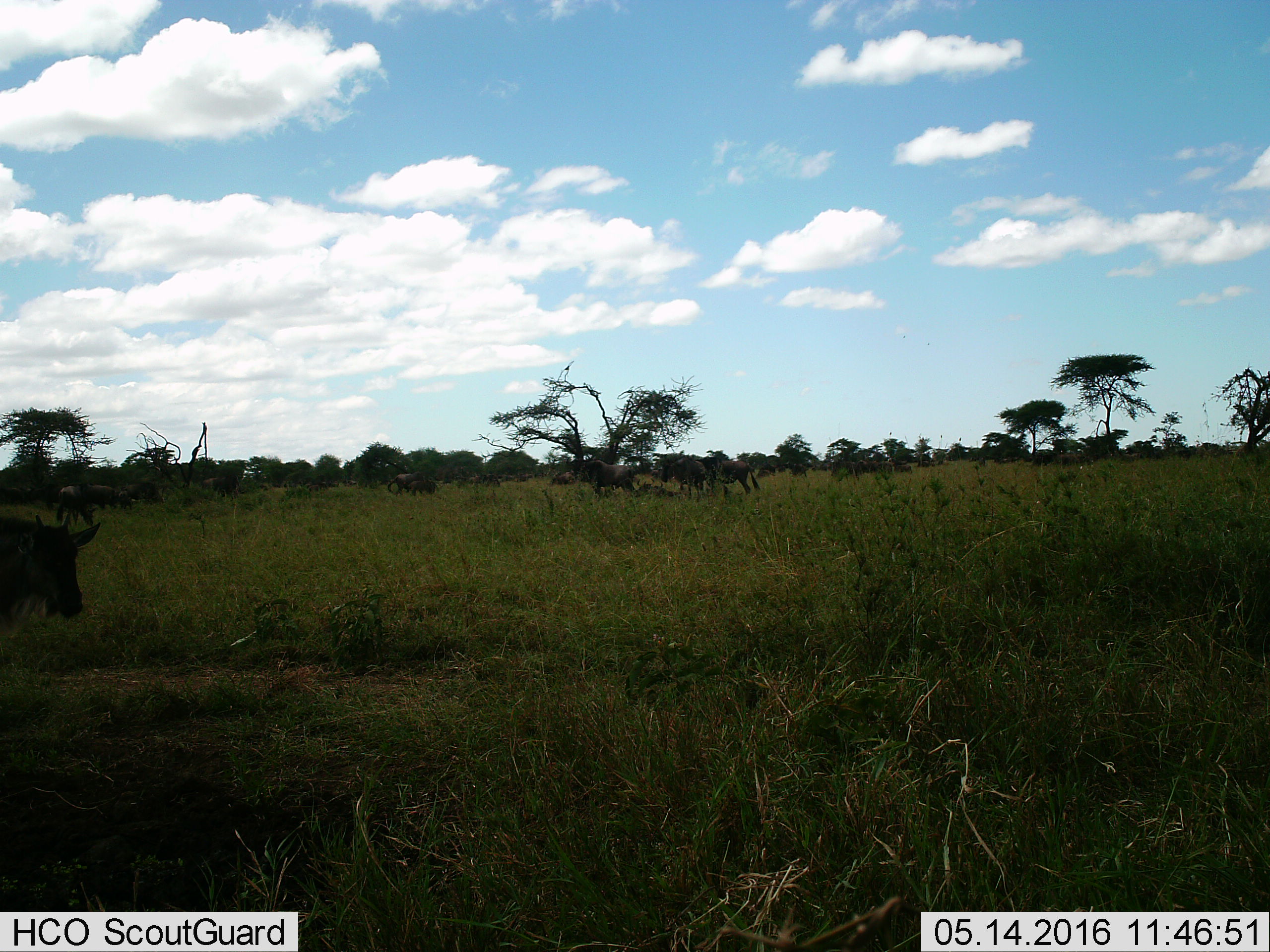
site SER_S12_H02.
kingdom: Animalia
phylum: Chordata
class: Mammalia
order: Artiodactyla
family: Bovidae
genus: Connochaetes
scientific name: Connochaetes taurinus taurinus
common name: blue wildebeest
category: wildebeestblue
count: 11-50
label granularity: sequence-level